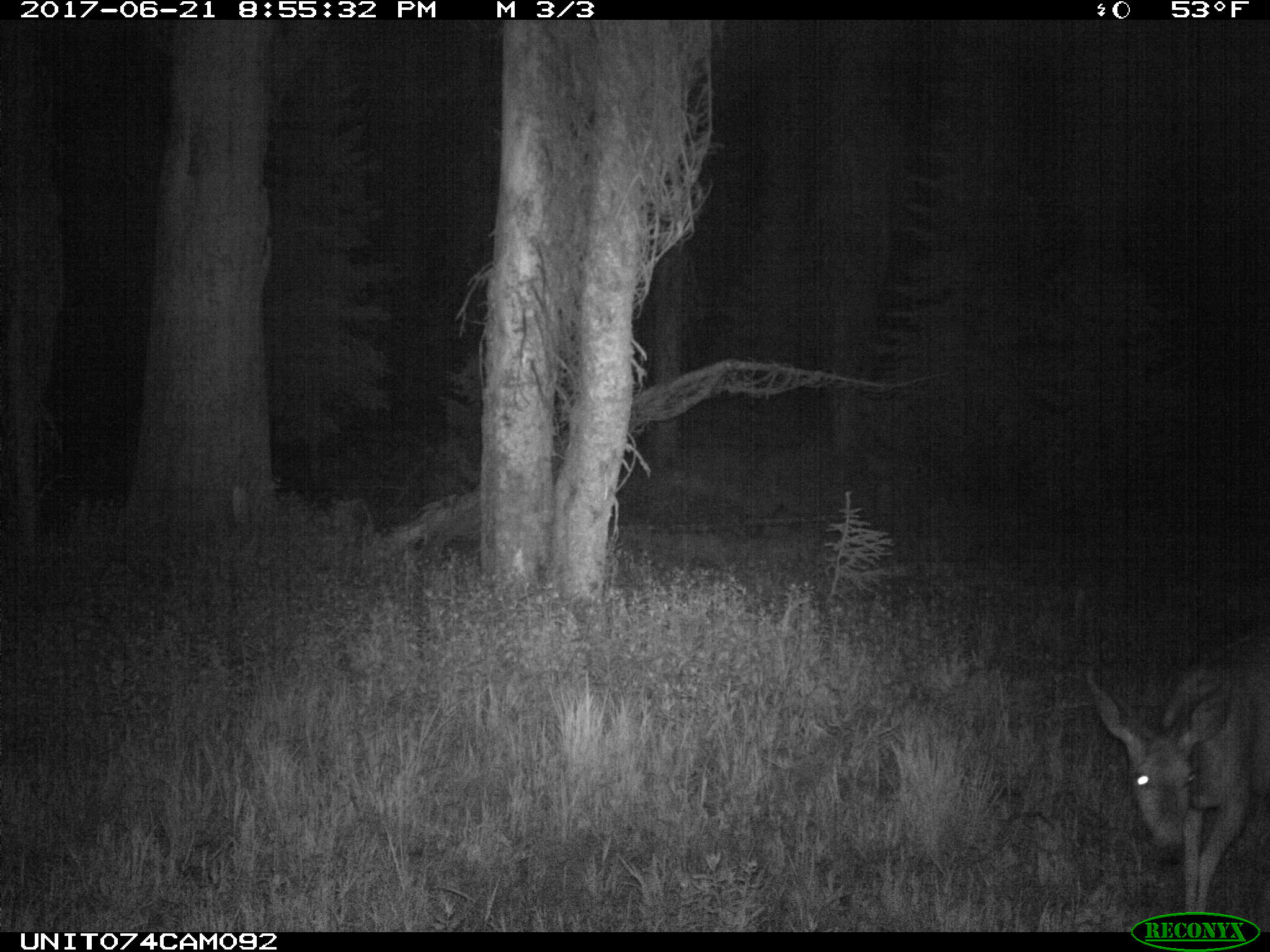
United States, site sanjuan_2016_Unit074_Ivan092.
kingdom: Animalia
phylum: Chordata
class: Mammalia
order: Artiodactyla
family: Cervidae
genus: Odocoileus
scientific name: Odocoileus hemionus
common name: mule deer